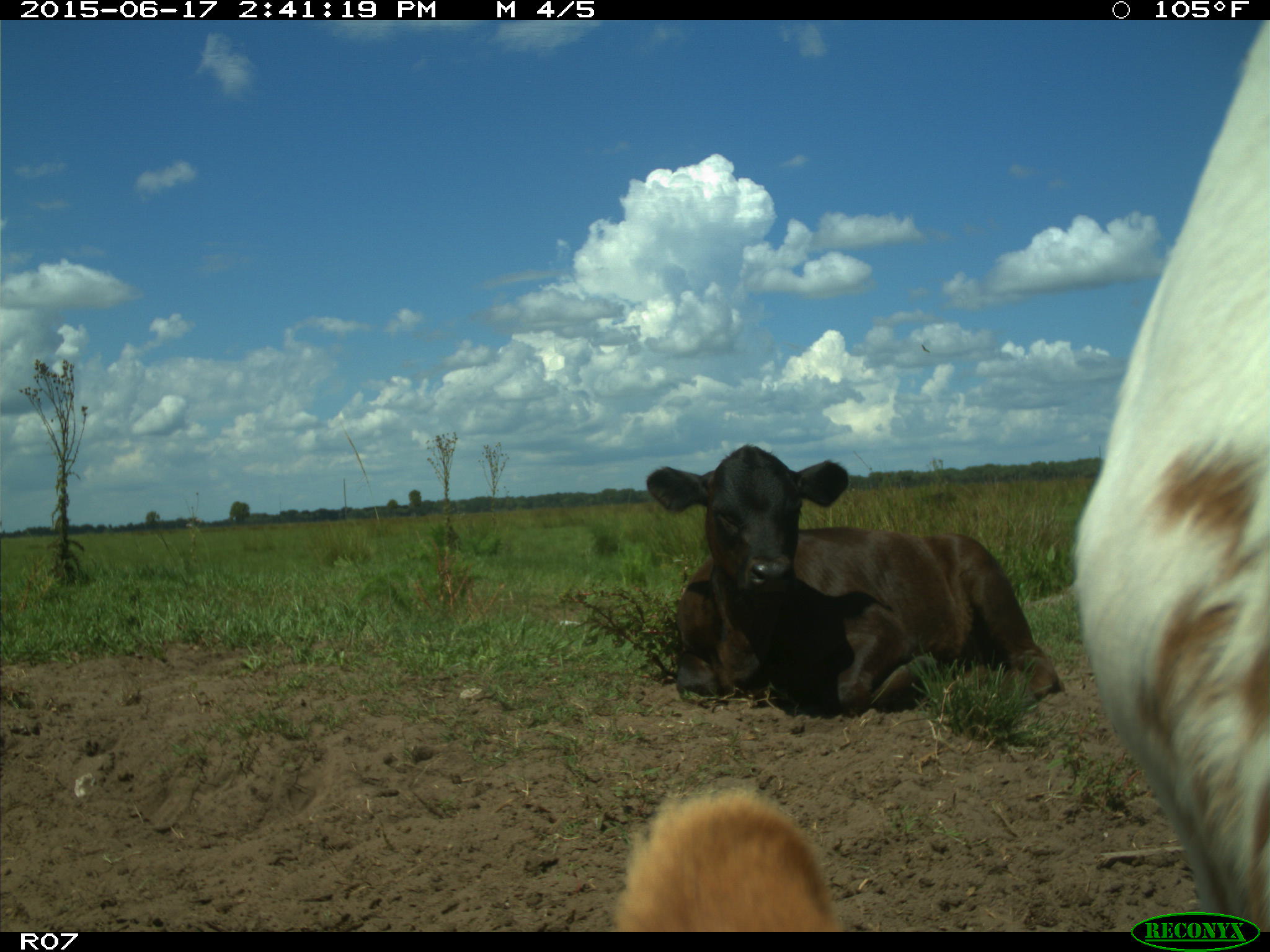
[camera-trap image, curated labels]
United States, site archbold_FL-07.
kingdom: Animalia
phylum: Chordata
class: Mammalia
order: Artiodactyla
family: Bovidae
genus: Bos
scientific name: Bos taurus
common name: domestic cow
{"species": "Bos taurus (domestic cow)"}